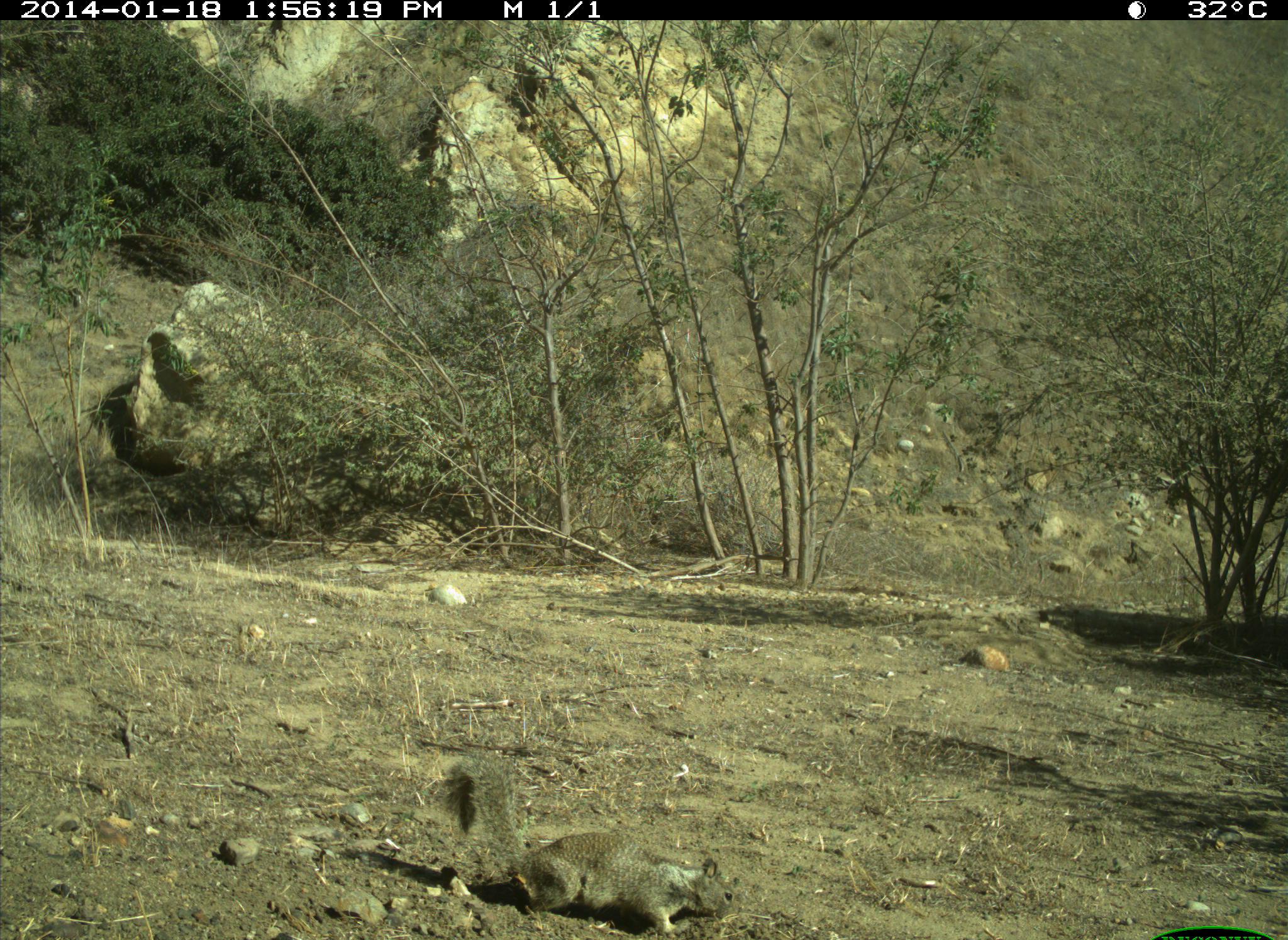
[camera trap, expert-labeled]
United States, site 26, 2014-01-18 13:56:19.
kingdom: Animalia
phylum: Chordata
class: Mammalia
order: Rodentia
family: Sciuridae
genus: Sciurus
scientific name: Sciurus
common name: squirrel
Squirrel (Sciurus).